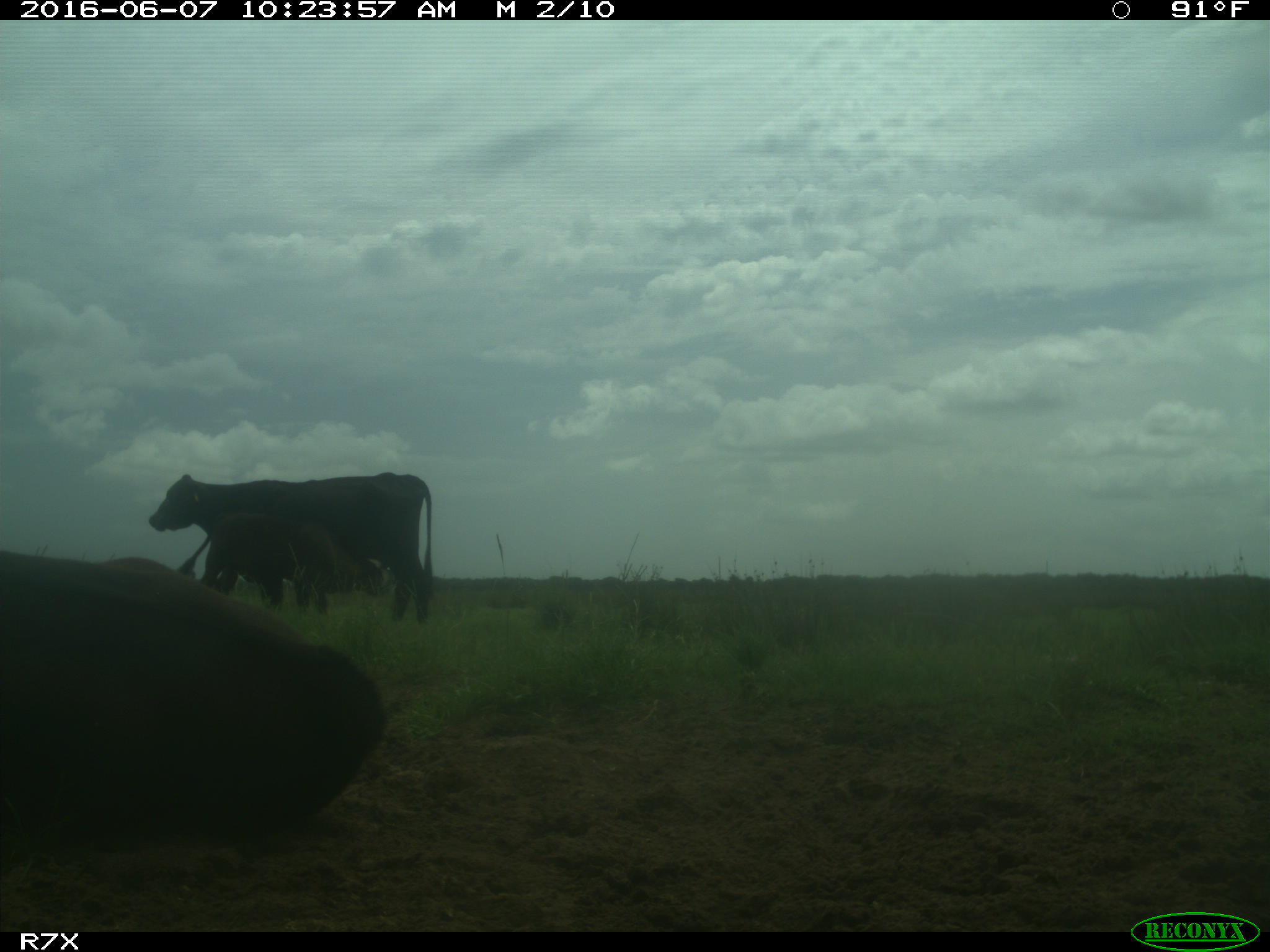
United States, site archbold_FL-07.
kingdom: Animalia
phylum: Chordata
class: Mammalia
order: Artiodactyla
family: Bovidae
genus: Bos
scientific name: Bos taurus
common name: domestic cow